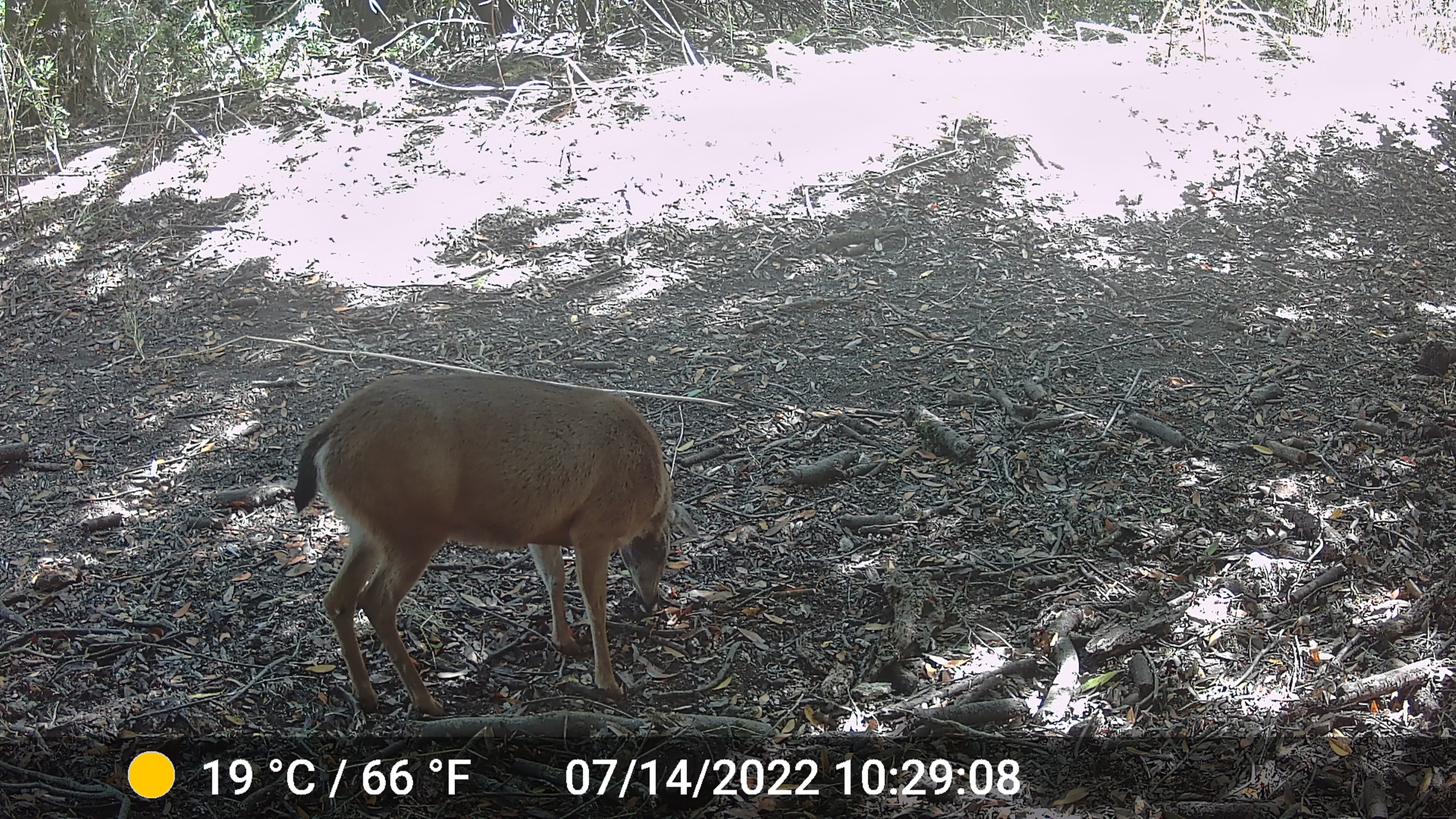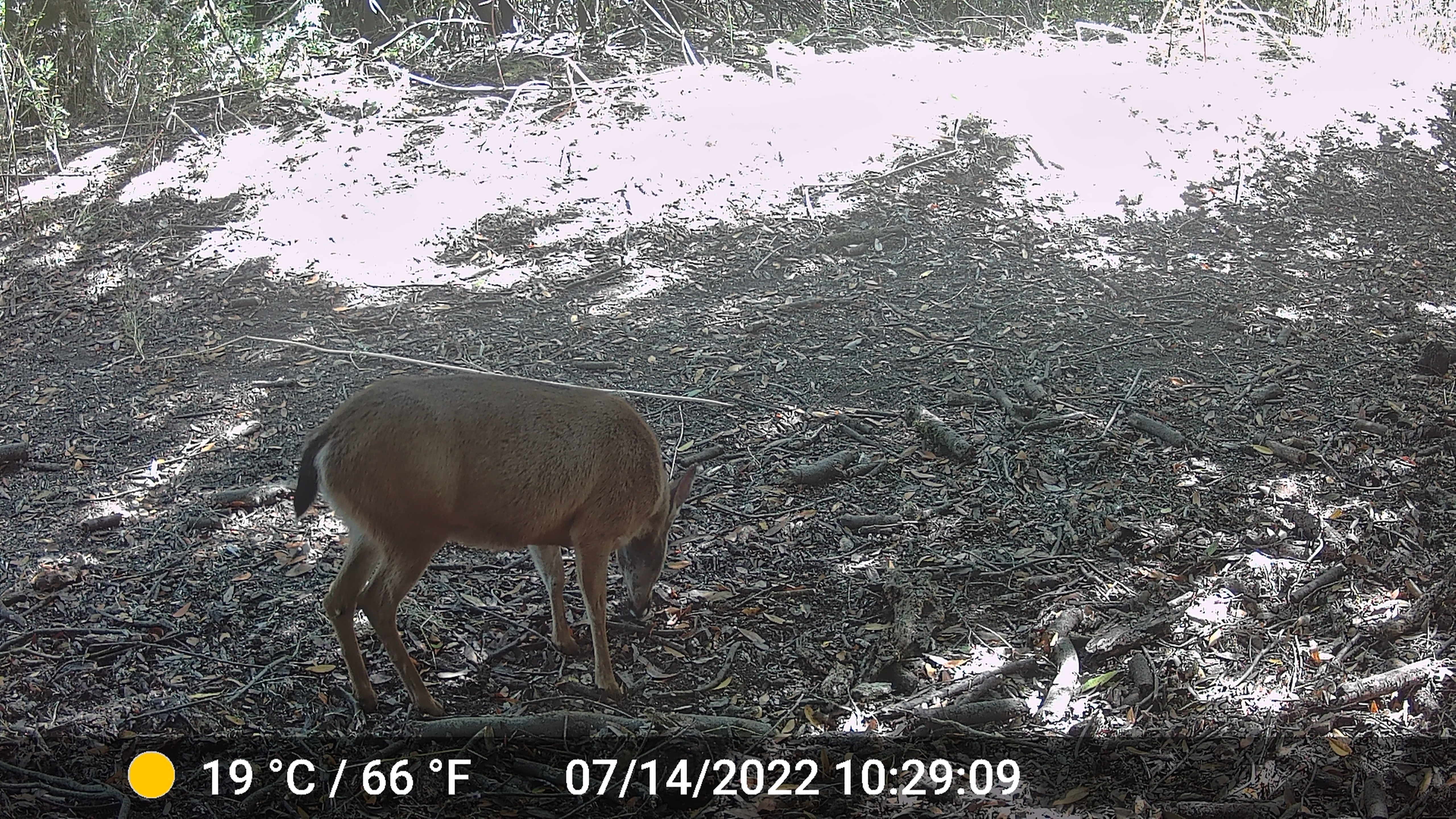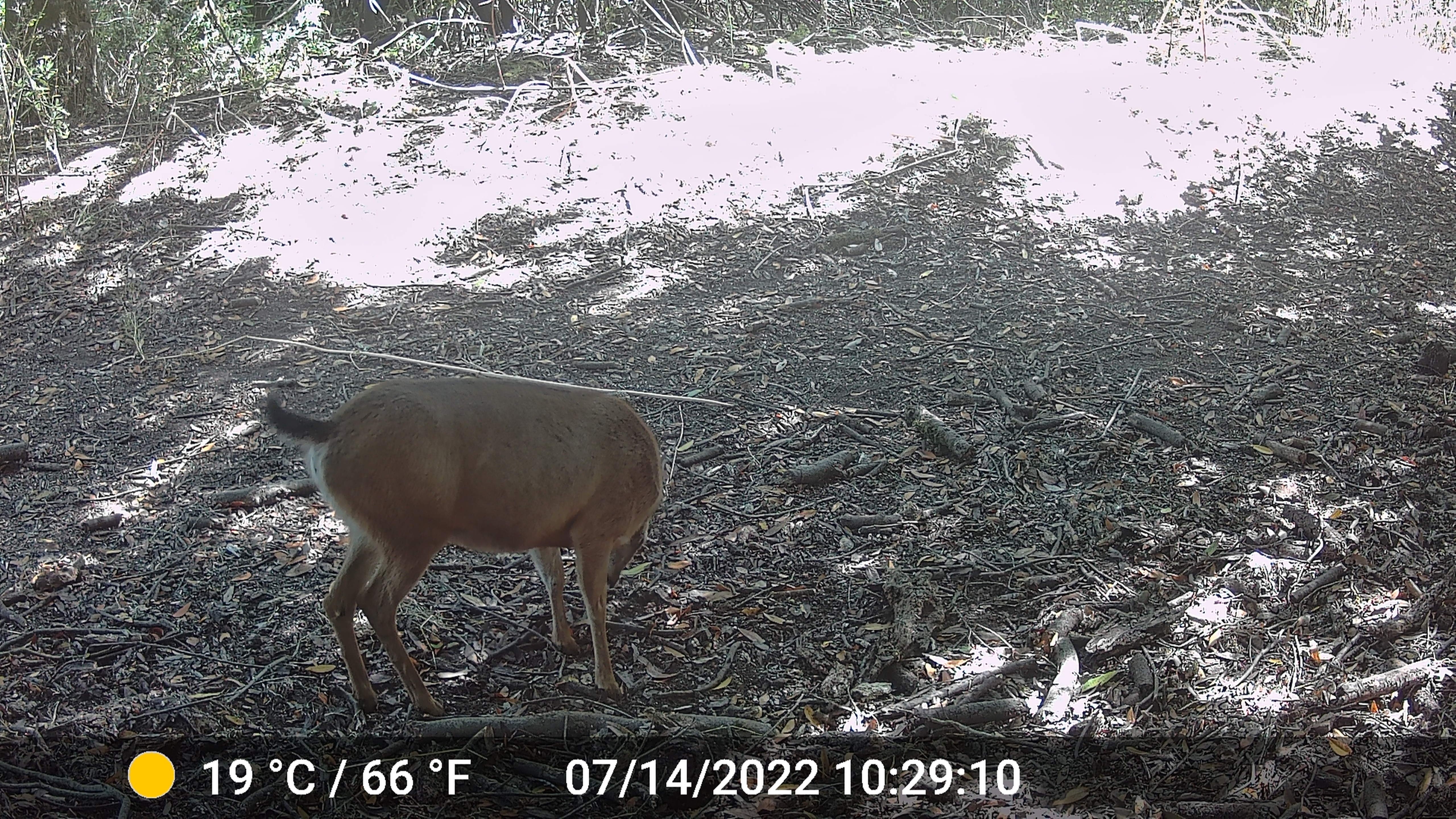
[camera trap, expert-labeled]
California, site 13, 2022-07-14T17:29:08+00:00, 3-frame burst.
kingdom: Animalia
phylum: Chordata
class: Mammalia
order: Artiodactyla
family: Cervidae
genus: Odocoileus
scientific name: Odocoileus hemionus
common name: mule deer